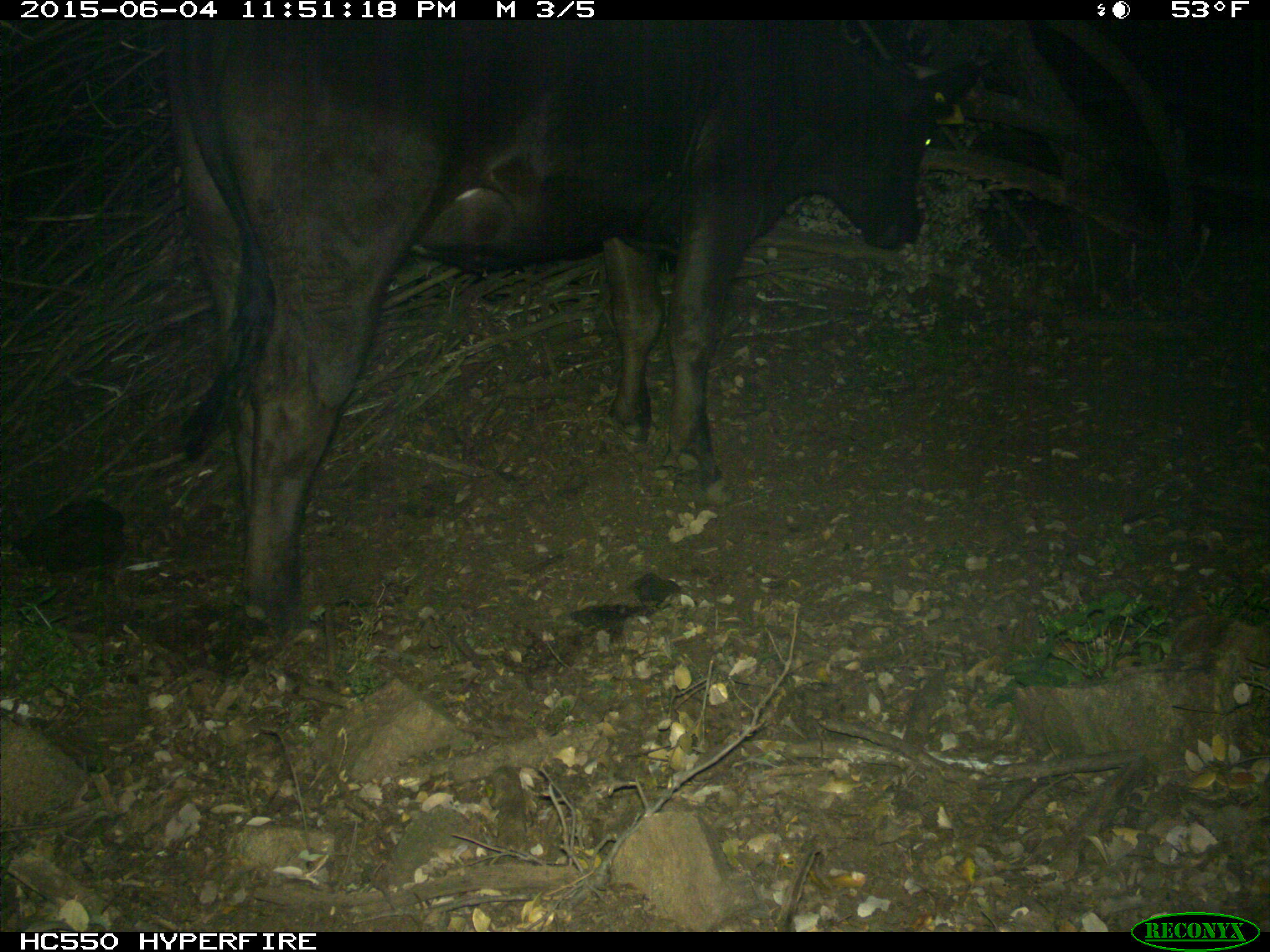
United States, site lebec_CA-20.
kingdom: Animalia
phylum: Chordata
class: Mammalia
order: Artiodactyla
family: Bovidae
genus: Bos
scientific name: Bos taurus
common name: domestic cow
Bos taurus (domestic cow).